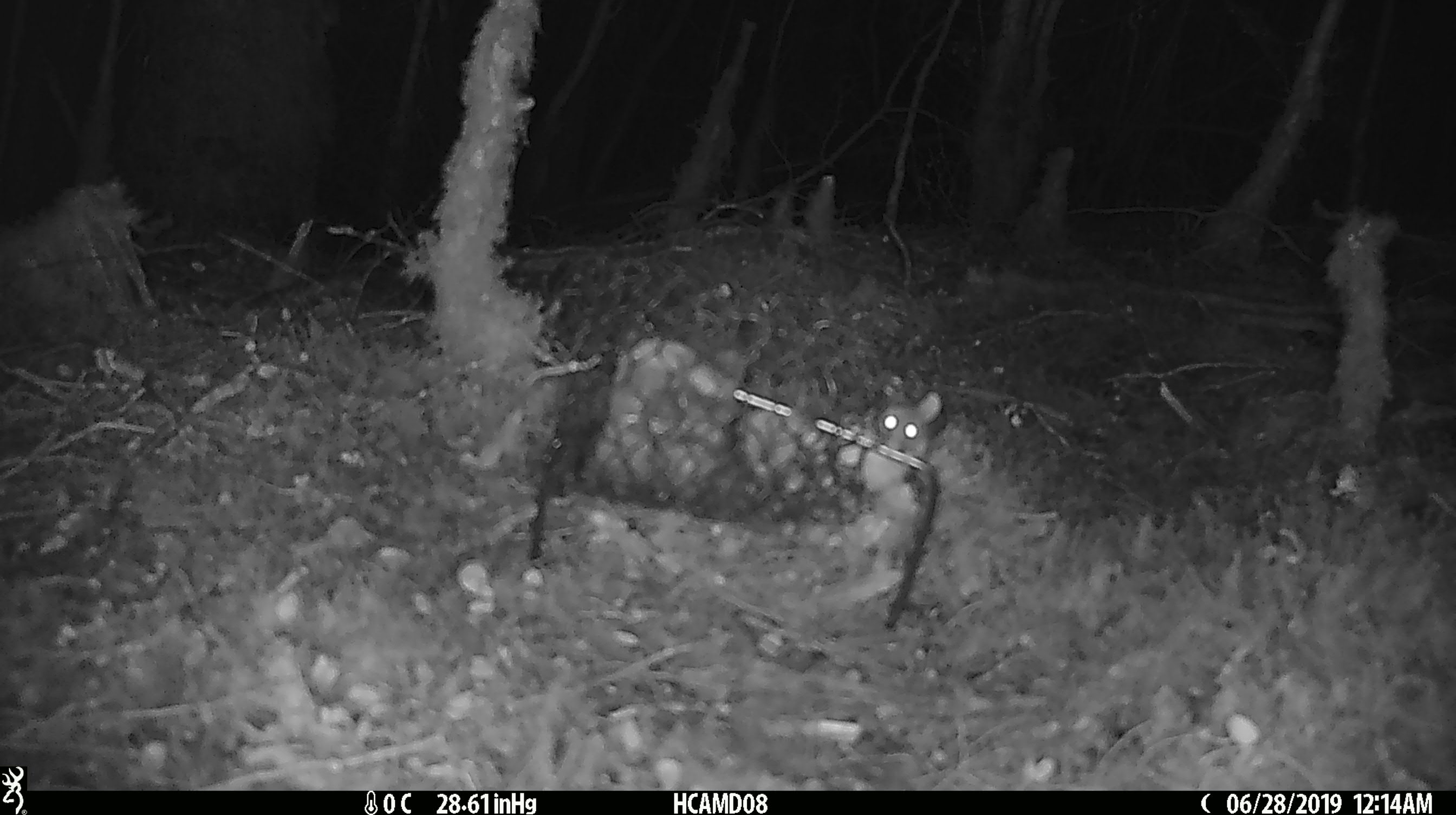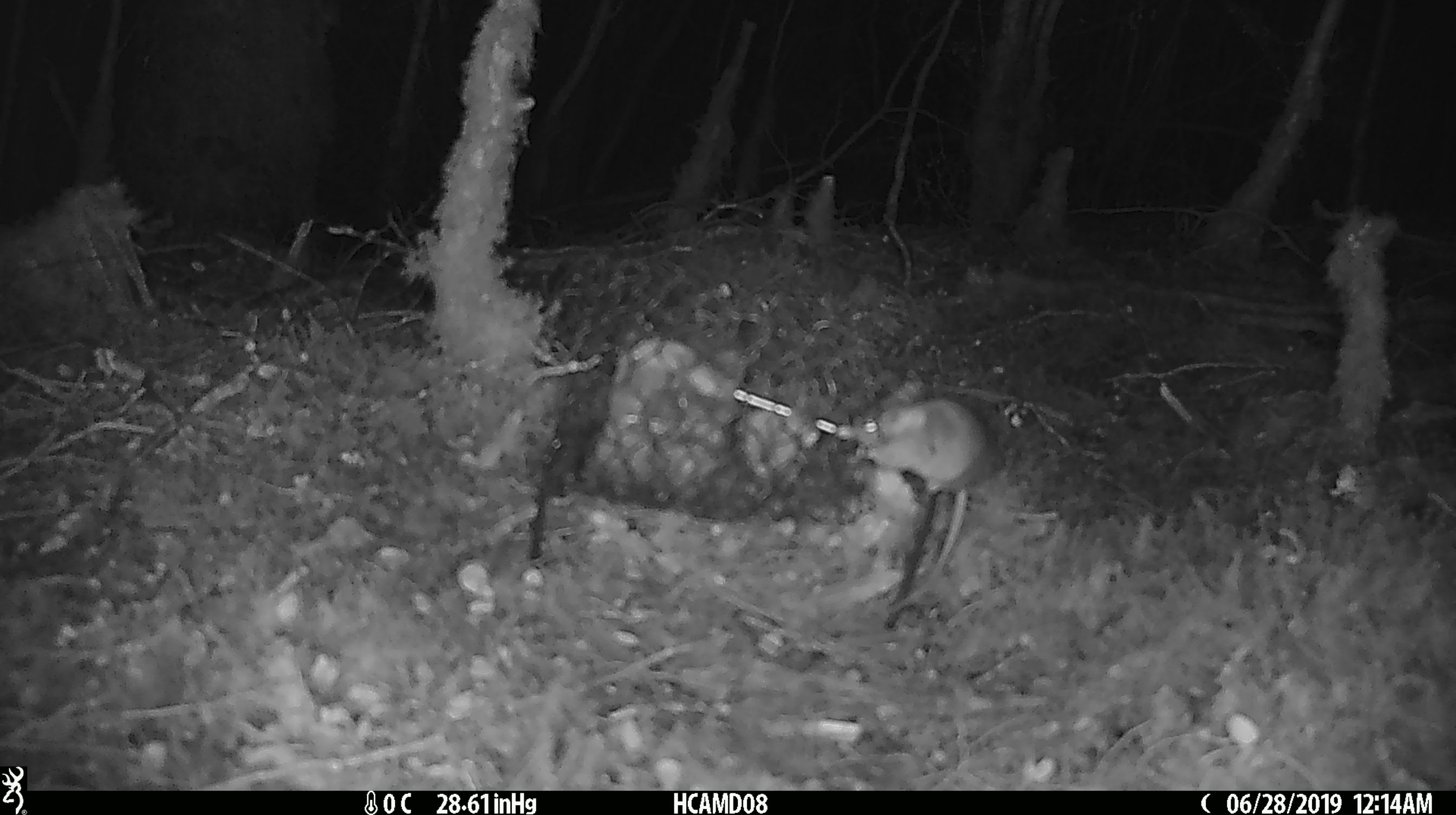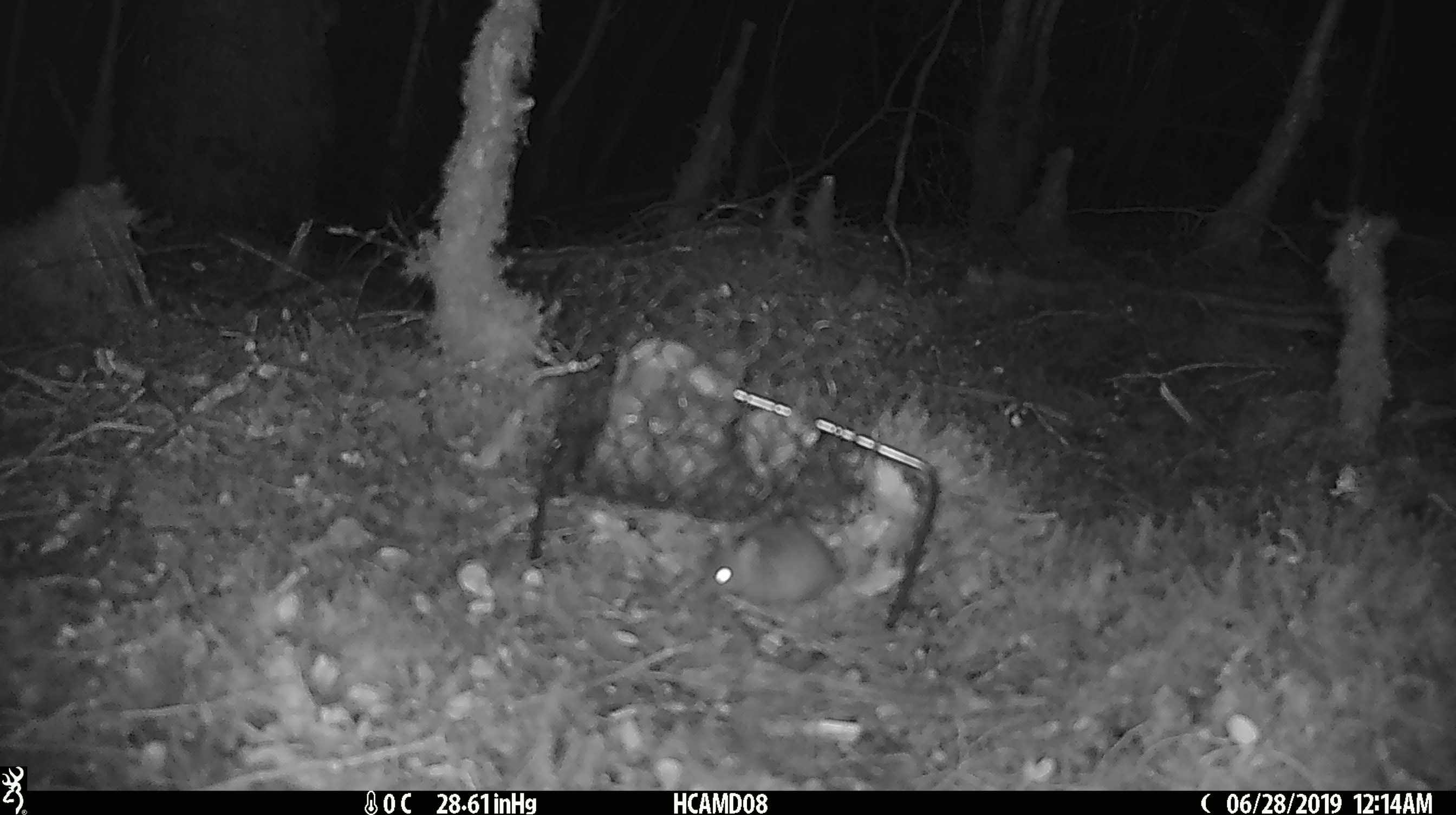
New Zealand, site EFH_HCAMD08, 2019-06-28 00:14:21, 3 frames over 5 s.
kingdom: Animalia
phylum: Chordata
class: Mammalia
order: Rodentia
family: Muridae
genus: Mus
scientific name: Mus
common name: mouse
Mouse (Mus).